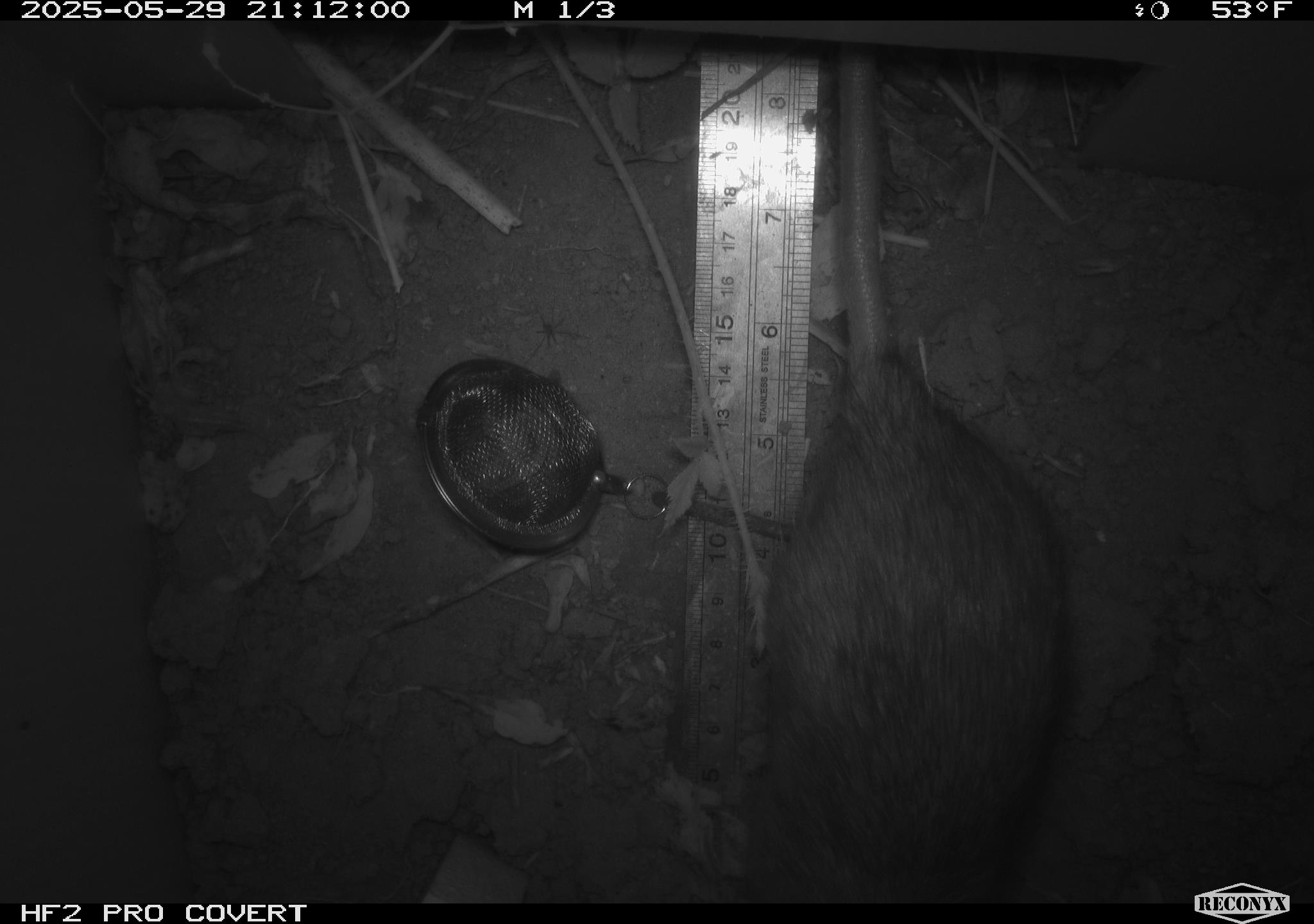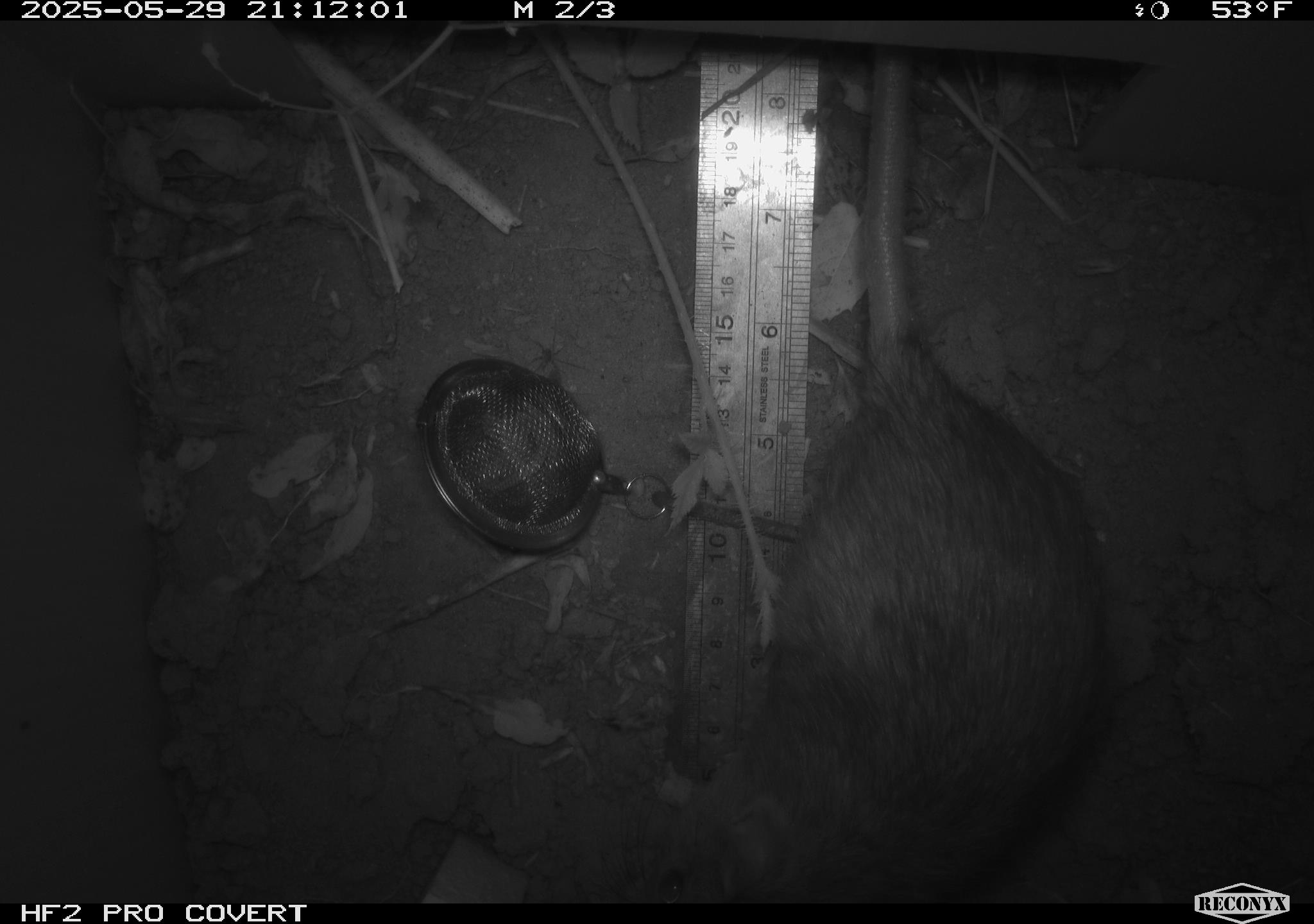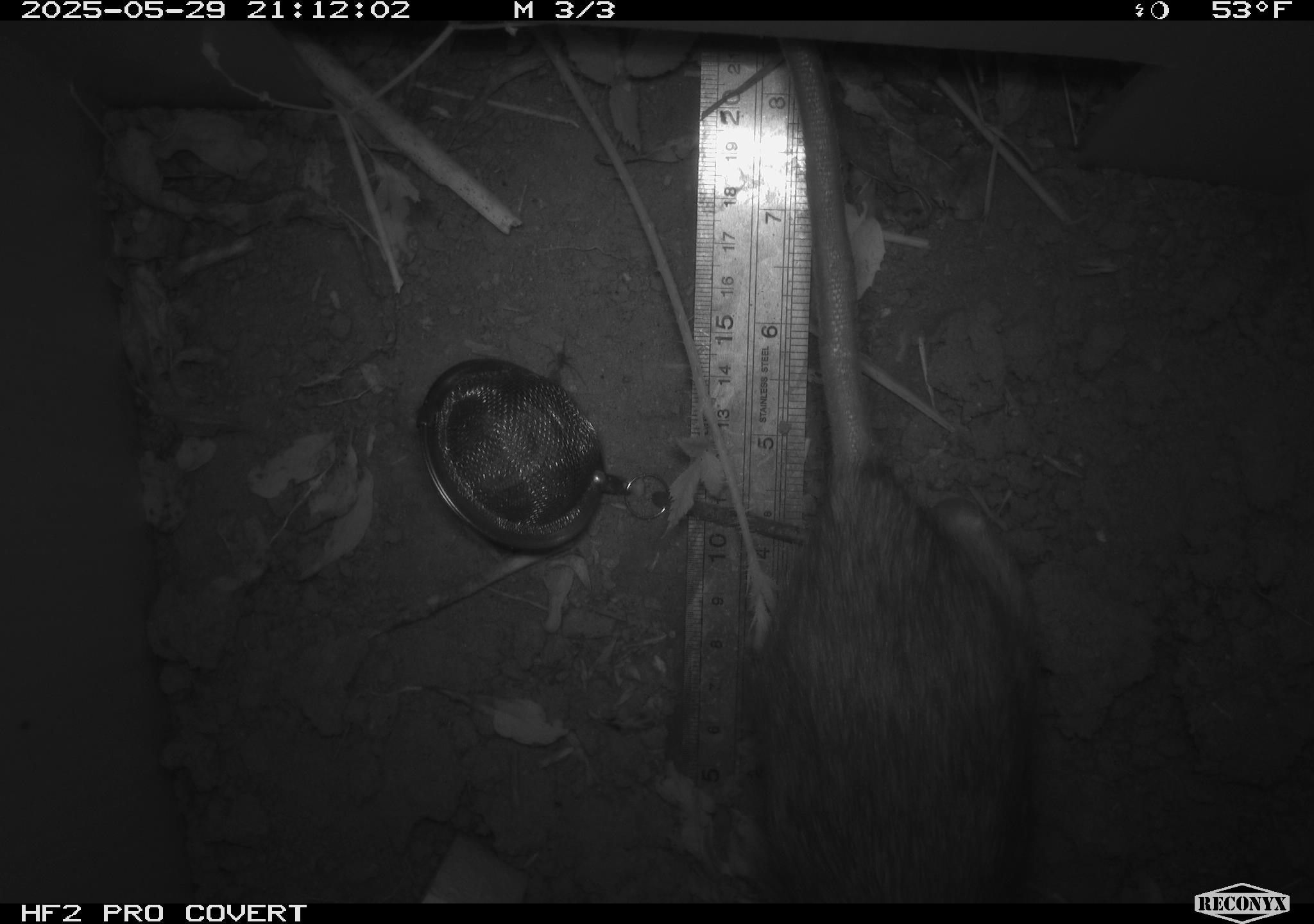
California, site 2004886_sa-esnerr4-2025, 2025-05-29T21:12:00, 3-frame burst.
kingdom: Animalia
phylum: Chordata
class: Mammalia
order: Rodentia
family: Muridae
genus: Rattus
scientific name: Rattus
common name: rat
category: rattus species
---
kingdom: Animalia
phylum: Chordata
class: Mammalia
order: Rodentia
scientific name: Rodentia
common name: rodent